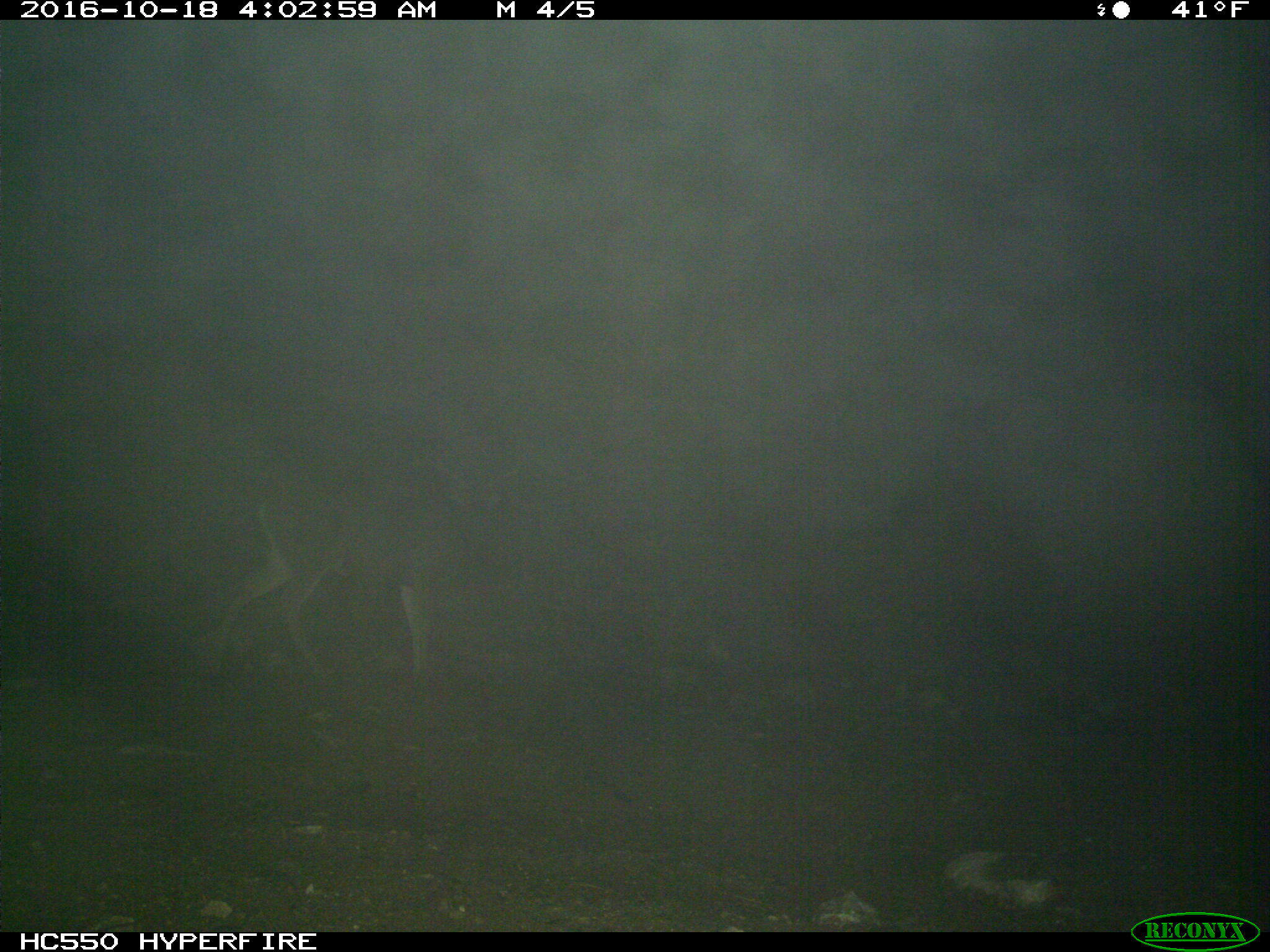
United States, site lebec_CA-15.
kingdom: Animalia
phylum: Chordata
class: Mammalia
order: Artiodactyla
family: Cervidae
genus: Odocoileus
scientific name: Odocoileus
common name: deer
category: unidentified deer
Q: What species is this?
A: Unidentified deer (deer) (Odocoileus).